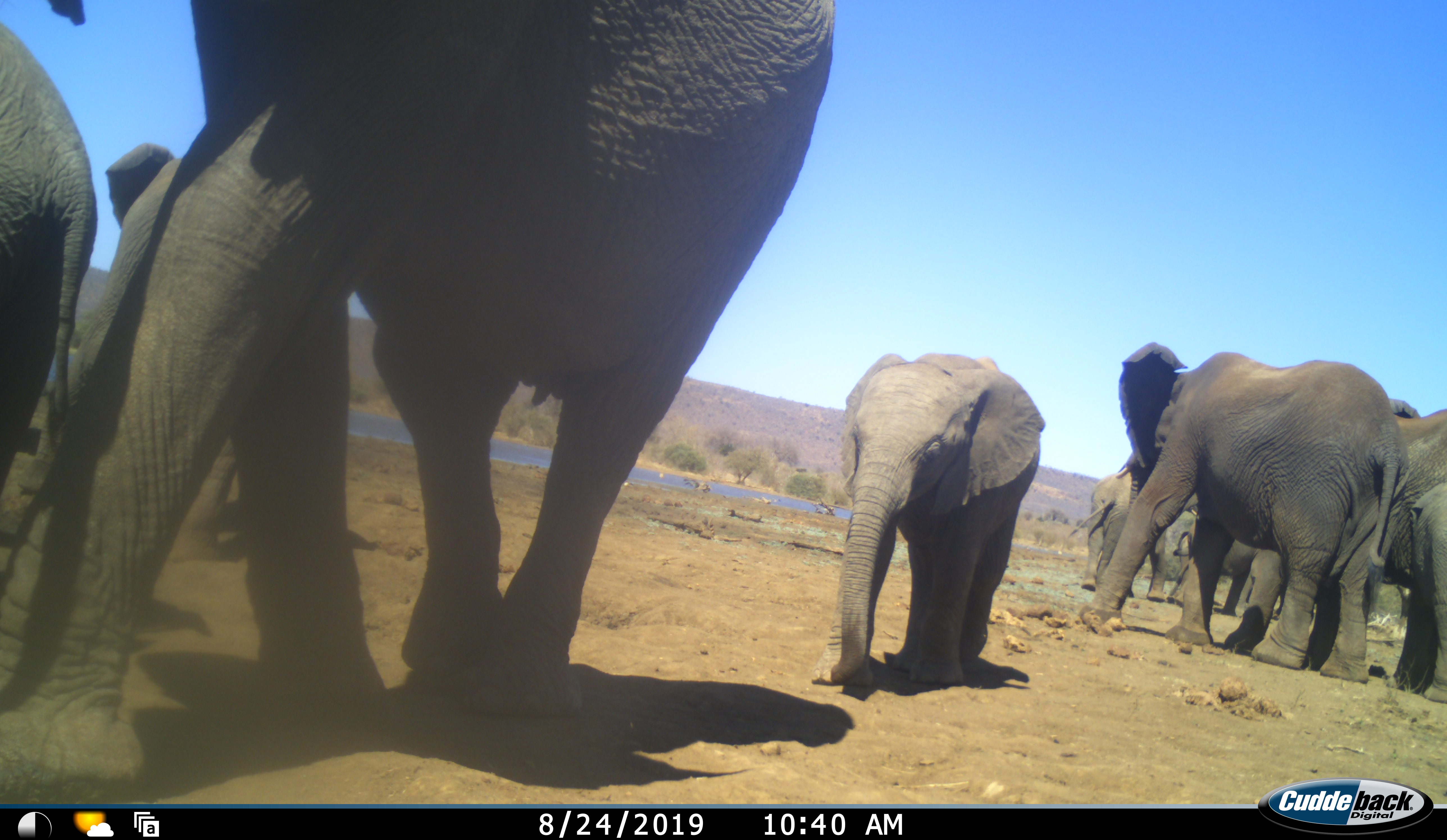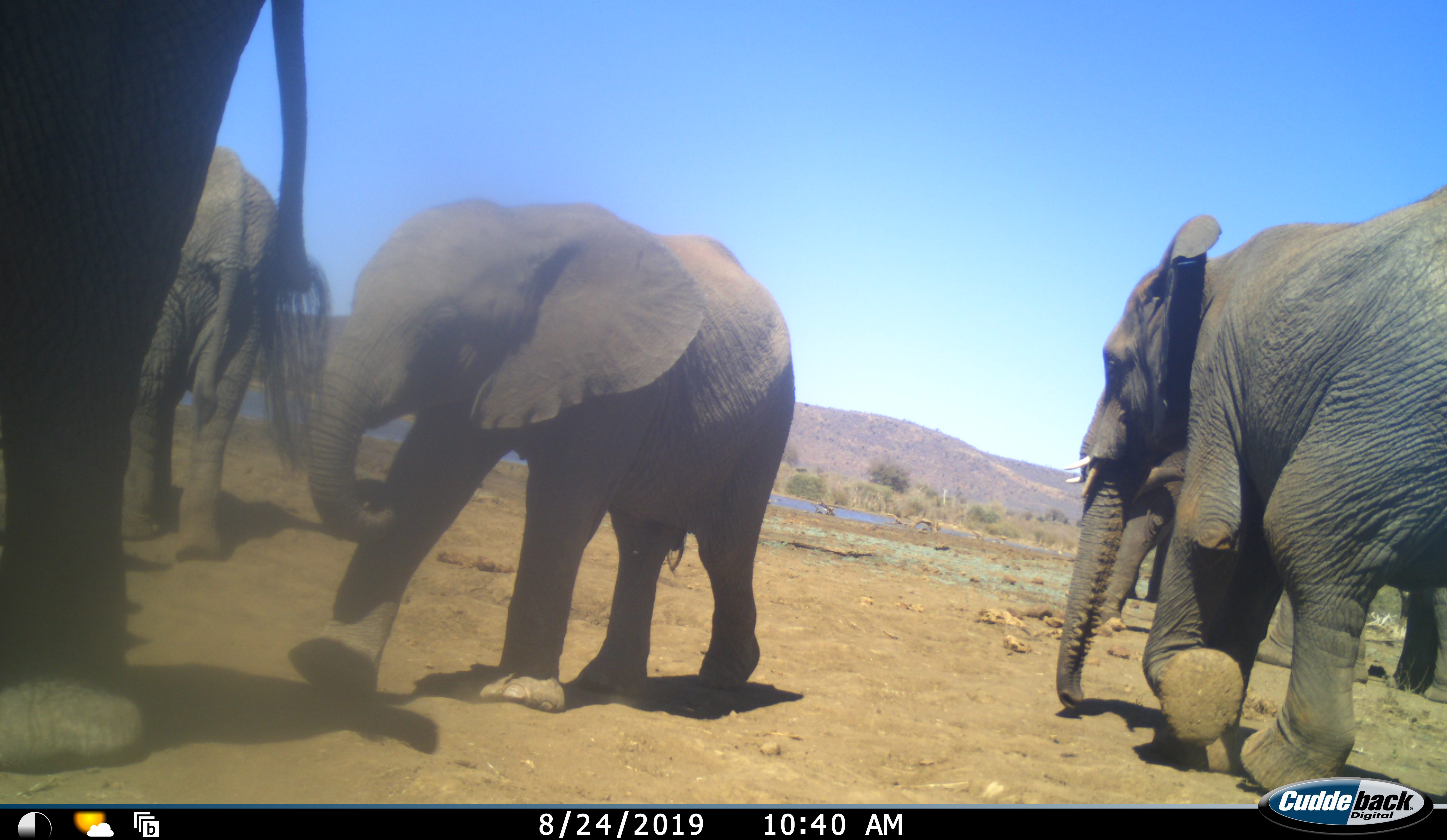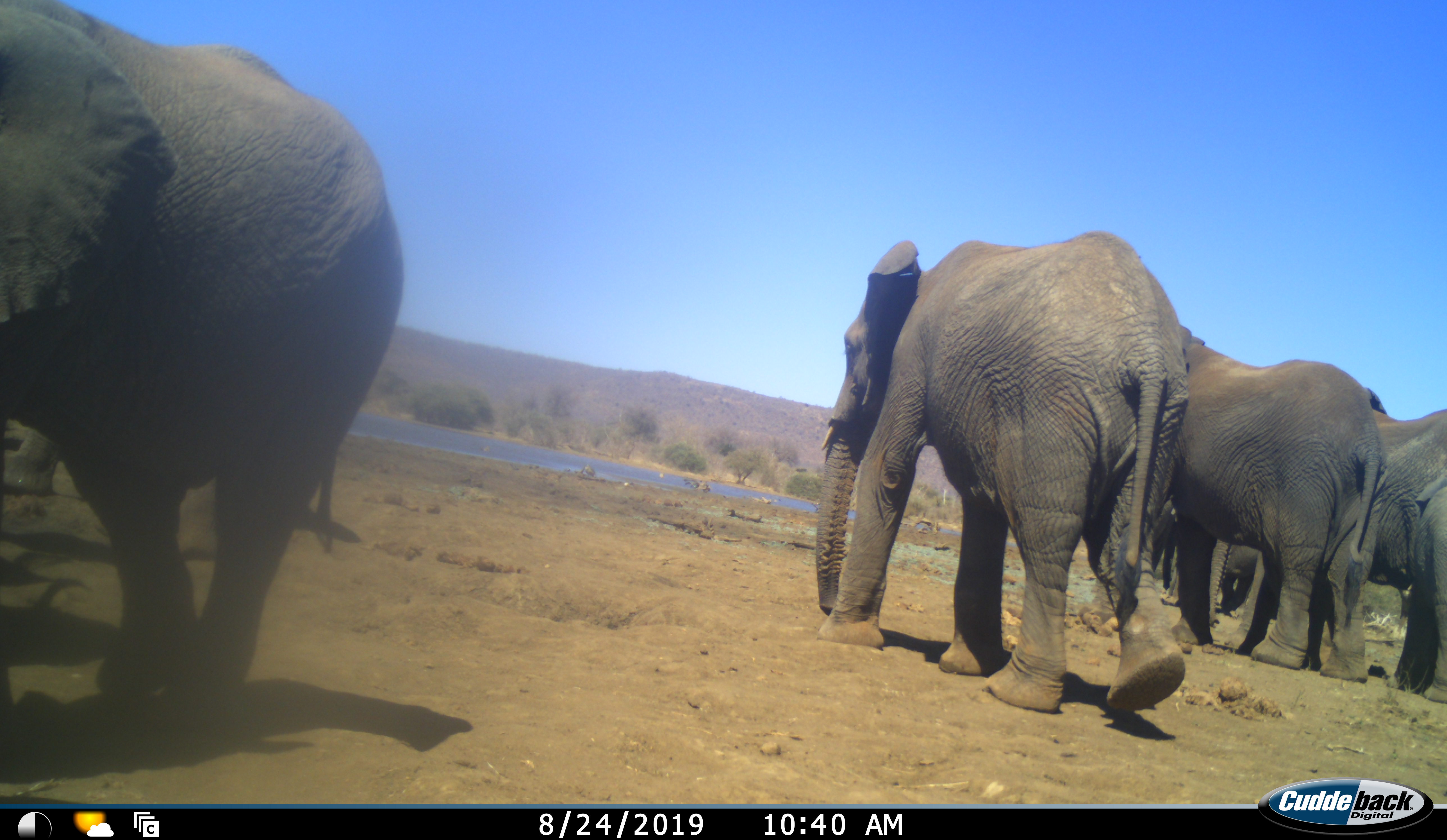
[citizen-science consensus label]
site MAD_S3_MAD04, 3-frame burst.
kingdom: Animalia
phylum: Chordata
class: Mammalia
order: Proboscidea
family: Elephantidae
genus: Loxodonta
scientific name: Loxodonta africana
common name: african bush elephant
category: elephant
Elephant (african bush elephant) (Loxodonta africana), count 11-50. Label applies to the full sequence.